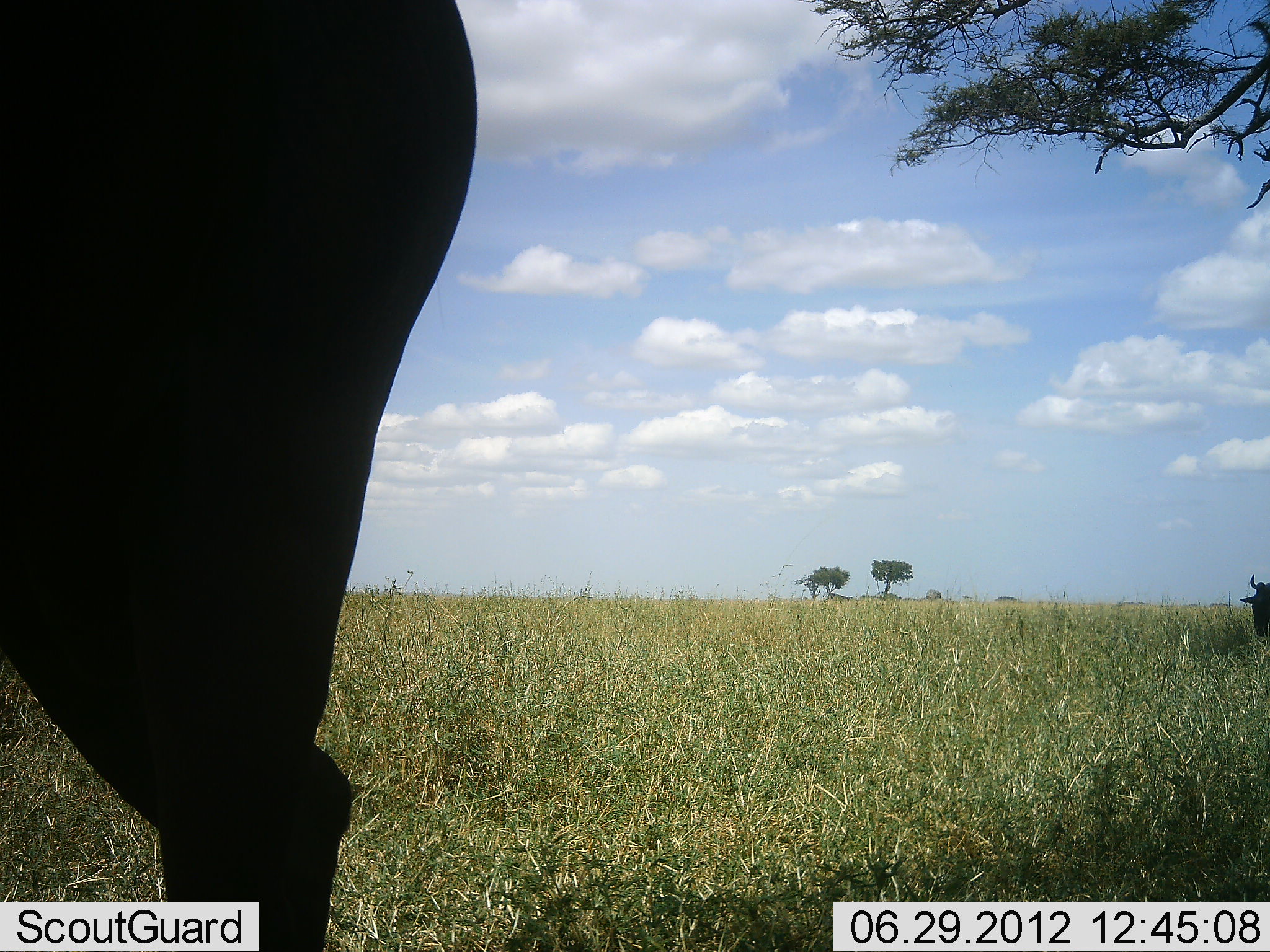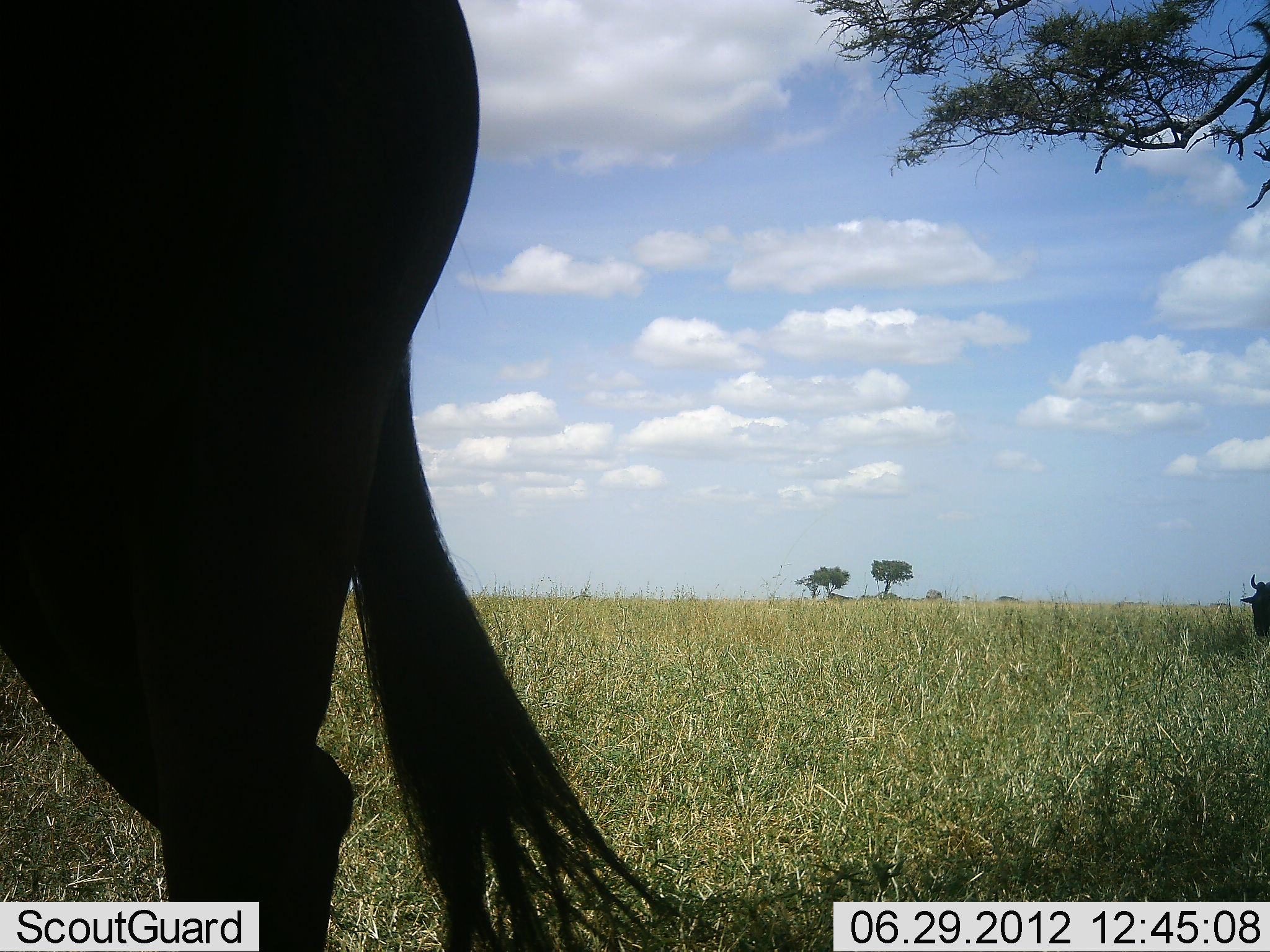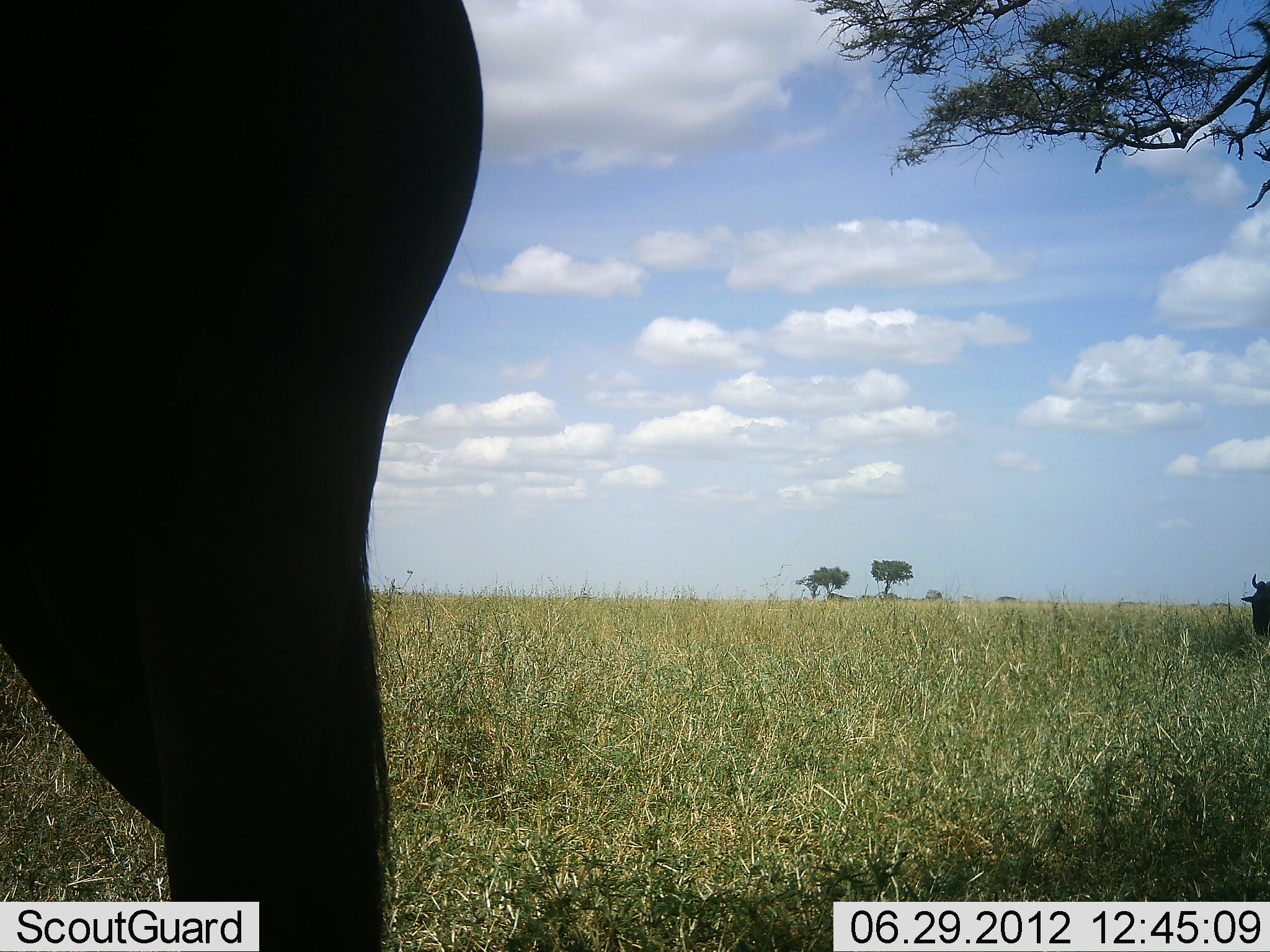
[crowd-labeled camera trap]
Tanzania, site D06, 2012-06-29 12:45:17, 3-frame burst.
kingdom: Animalia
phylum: Chordata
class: Mammalia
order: Artiodactyla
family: Bovidae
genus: Connochaetes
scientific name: Connochaetes taurinus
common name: blue wildebeest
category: wildebeest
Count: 2.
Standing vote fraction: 100%.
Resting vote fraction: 9%.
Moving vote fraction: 0%.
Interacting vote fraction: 0%.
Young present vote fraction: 0%.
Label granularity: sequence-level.